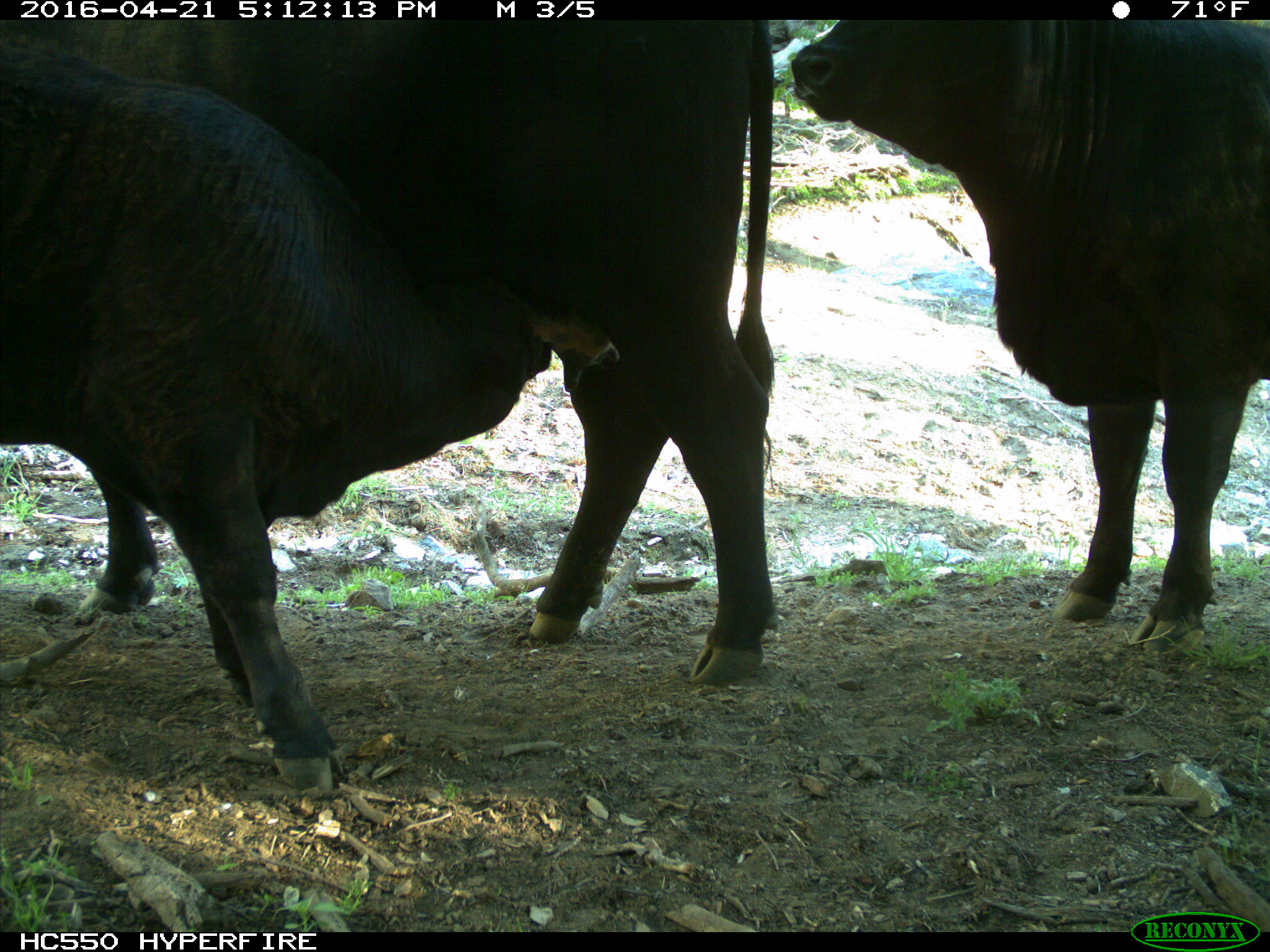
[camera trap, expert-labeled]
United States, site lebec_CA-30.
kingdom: Animalia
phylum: Chordata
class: Mammalia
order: Artiodactyla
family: Bovidae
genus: Bos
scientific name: Bos taurus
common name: domestic cow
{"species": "Bos taurus (domestic cow)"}